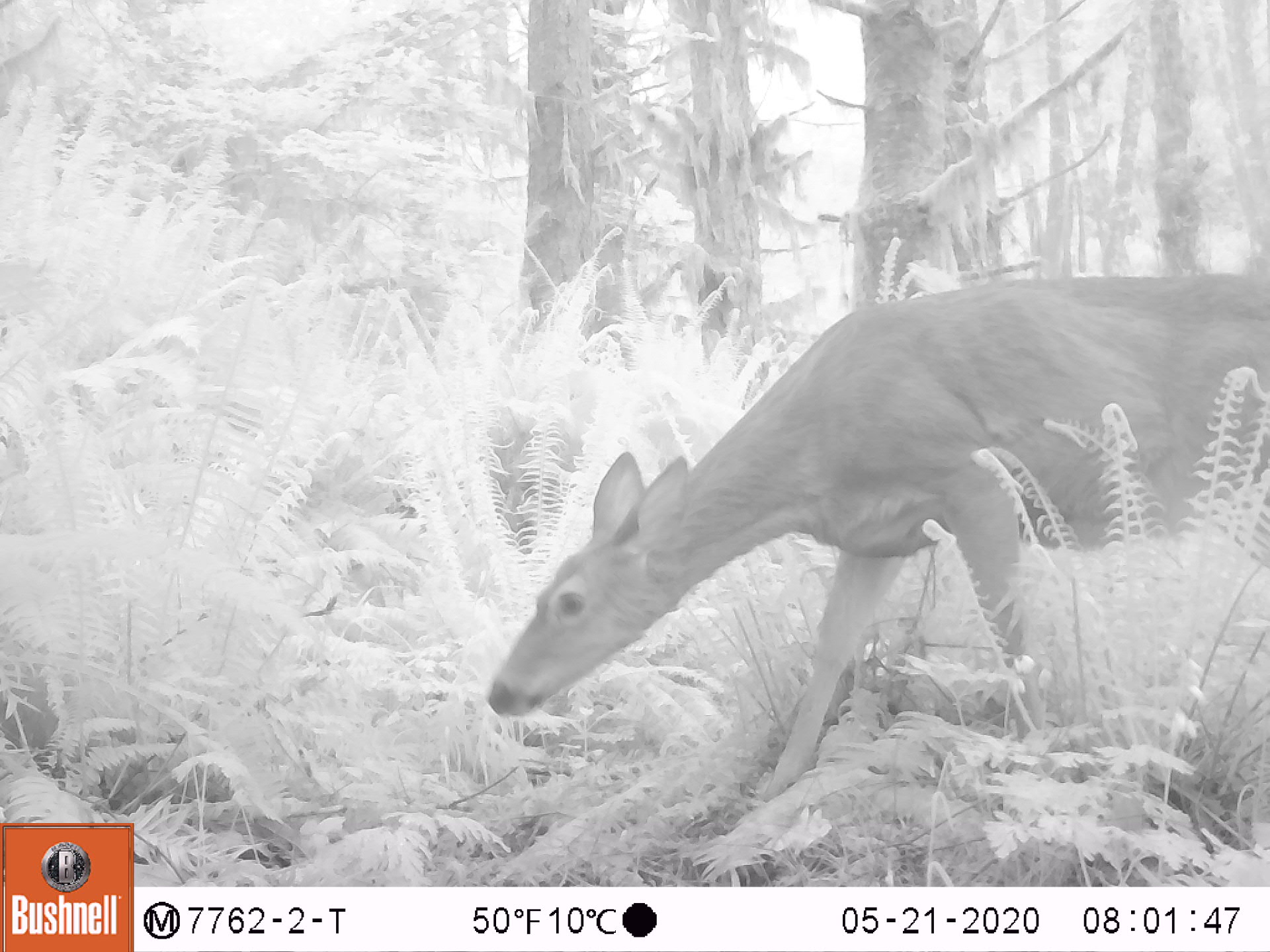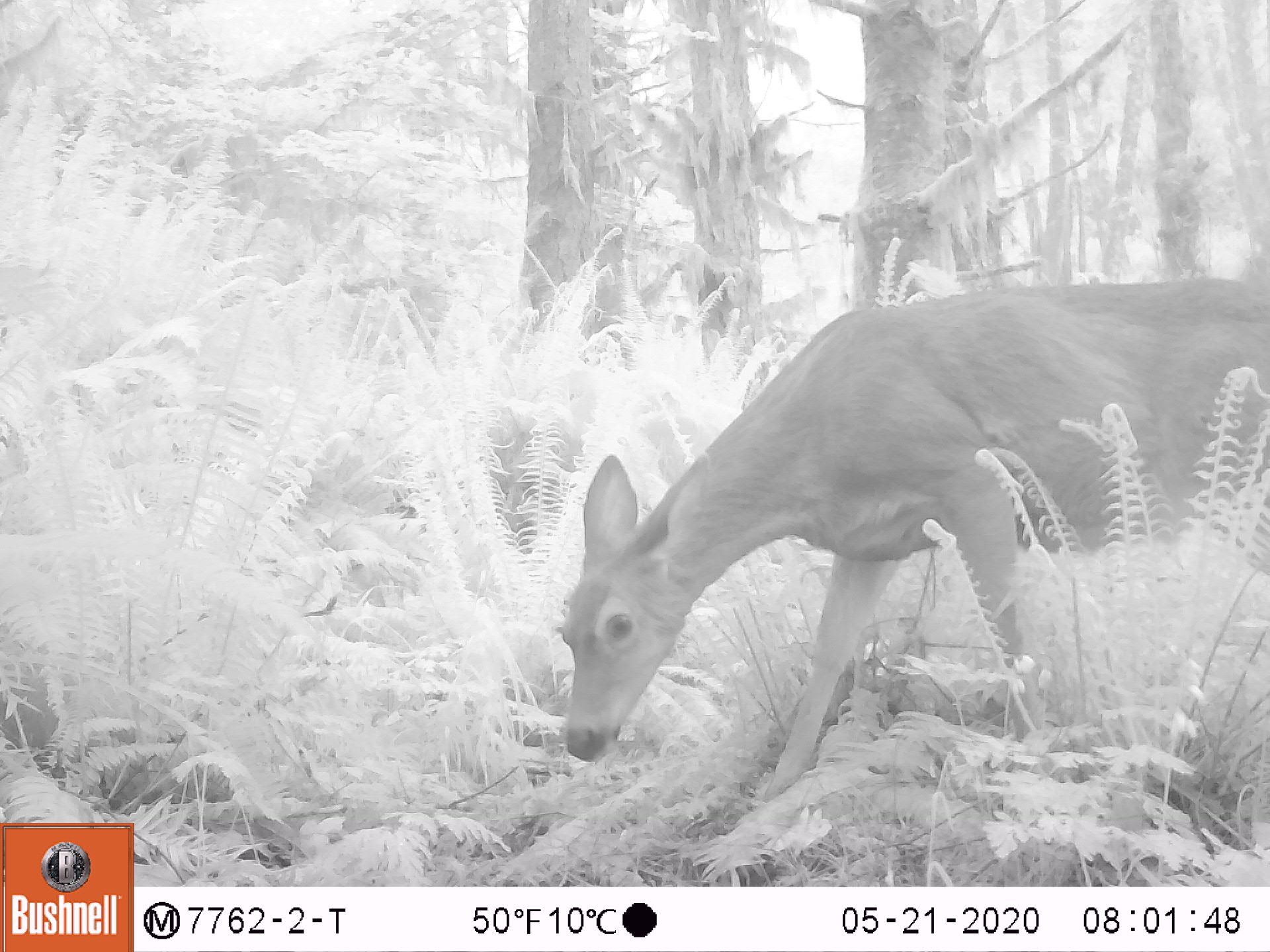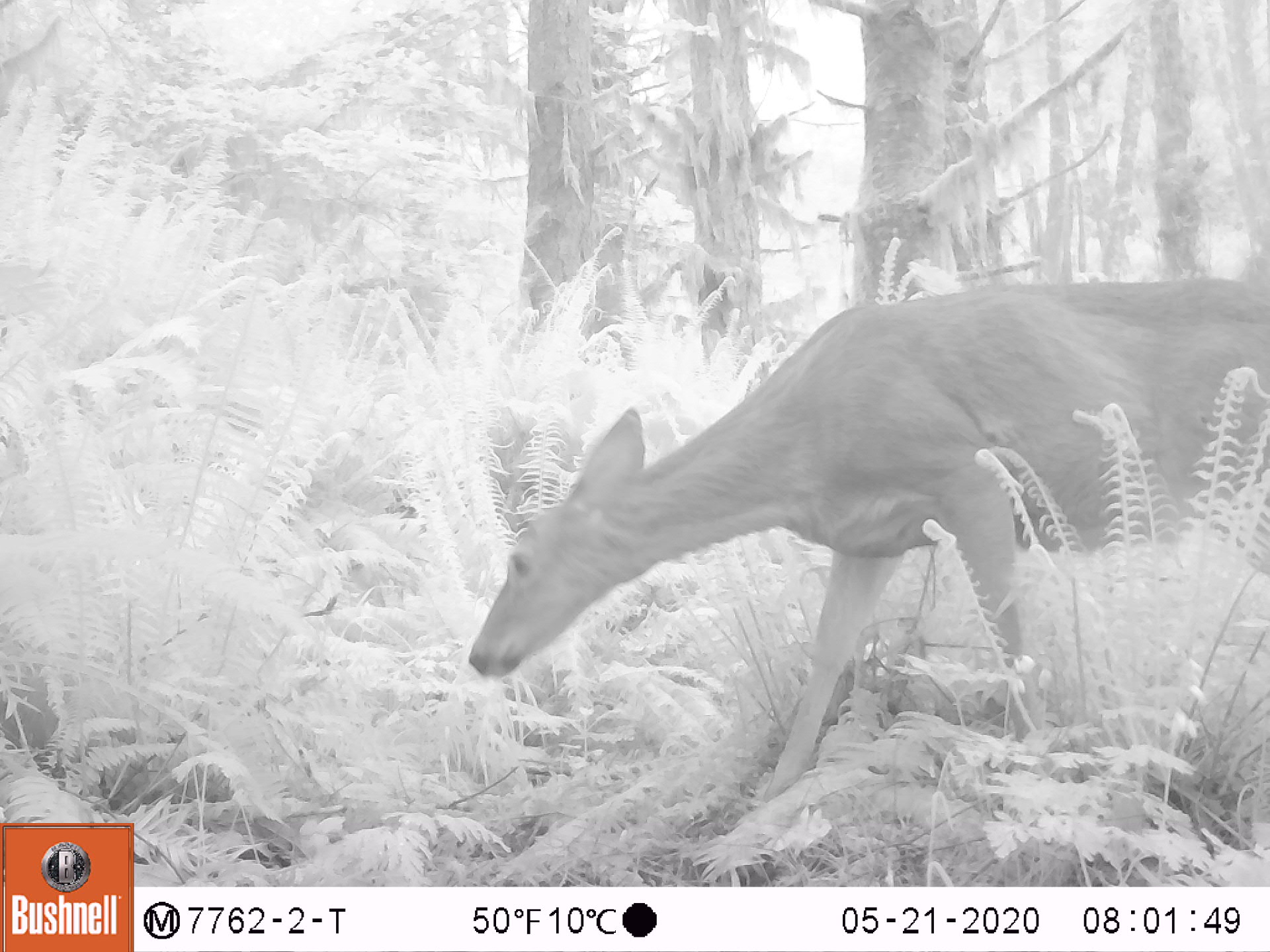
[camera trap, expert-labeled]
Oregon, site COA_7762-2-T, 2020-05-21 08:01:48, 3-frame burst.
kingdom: Animalia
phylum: Chordata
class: Mammalia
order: Artiodactyla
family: Cervidae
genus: Odocoileus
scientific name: Odocoileus hemionus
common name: black-tailed deer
Black-tailed deer (Odocoileus hemionus).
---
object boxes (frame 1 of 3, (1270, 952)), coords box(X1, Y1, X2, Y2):
black-tailed deer: box(477, 259, 1266, 806)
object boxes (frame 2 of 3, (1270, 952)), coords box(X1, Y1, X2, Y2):
black-tailed deer: box(543, 258, 1262, 809)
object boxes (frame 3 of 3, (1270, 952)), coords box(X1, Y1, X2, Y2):
black-tailed deer: box(463, 265, 1259, 816)